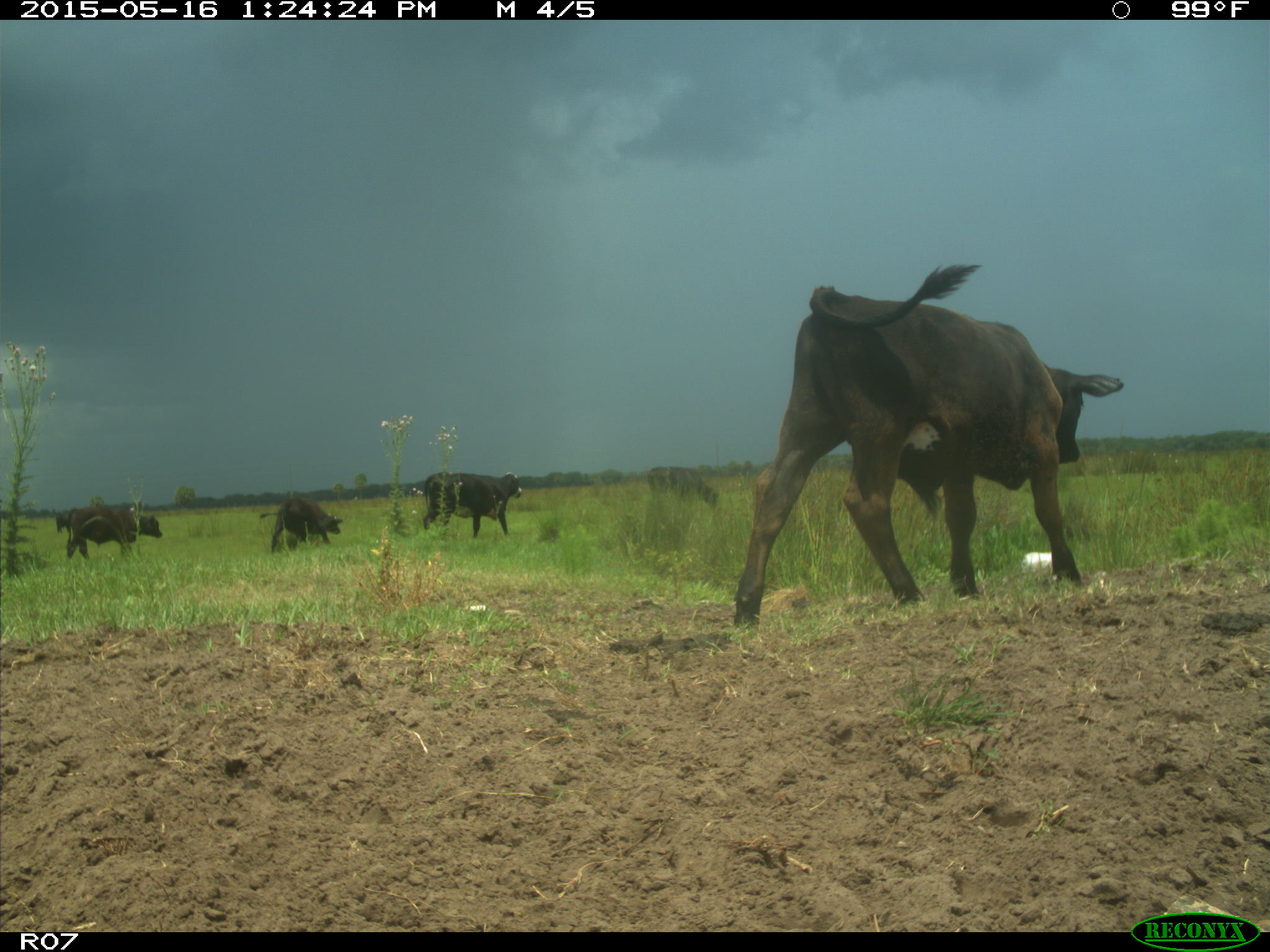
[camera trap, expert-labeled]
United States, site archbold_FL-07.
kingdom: Animalia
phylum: Chordata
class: Mammalia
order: Artiodactyla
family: Bovidae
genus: Bos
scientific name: Bos taurus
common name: domestic cow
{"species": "Bos taurus (domestic cow)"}